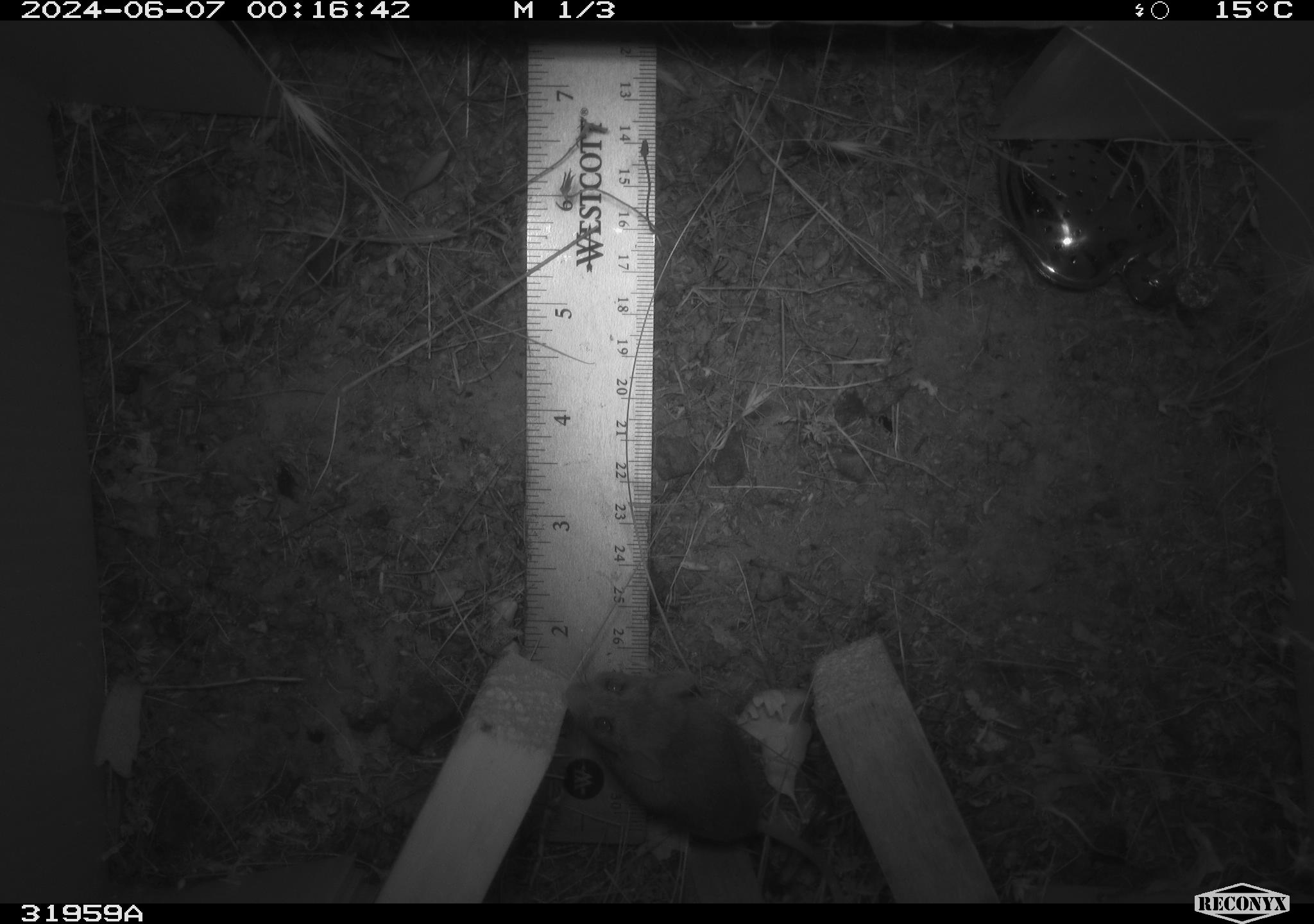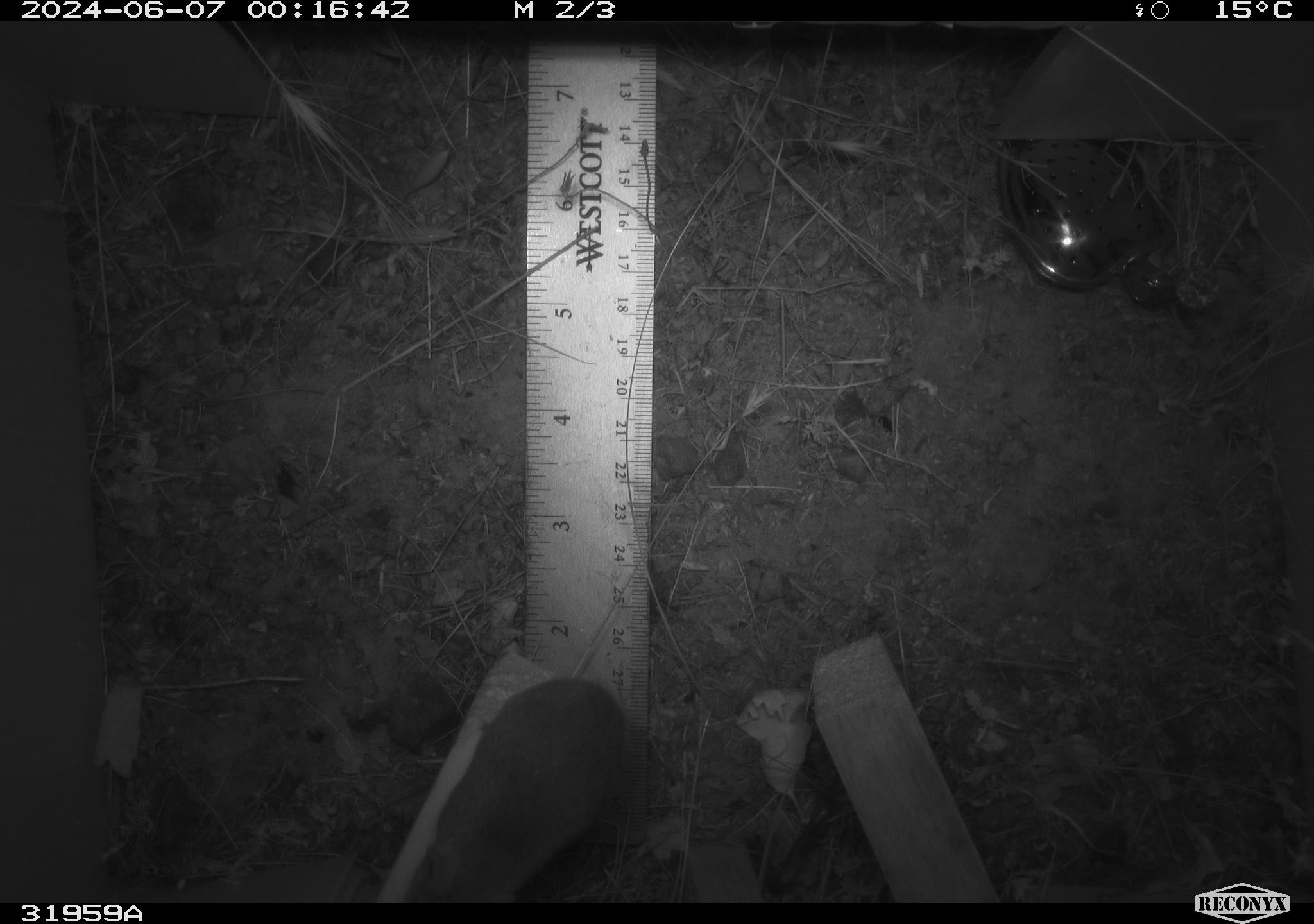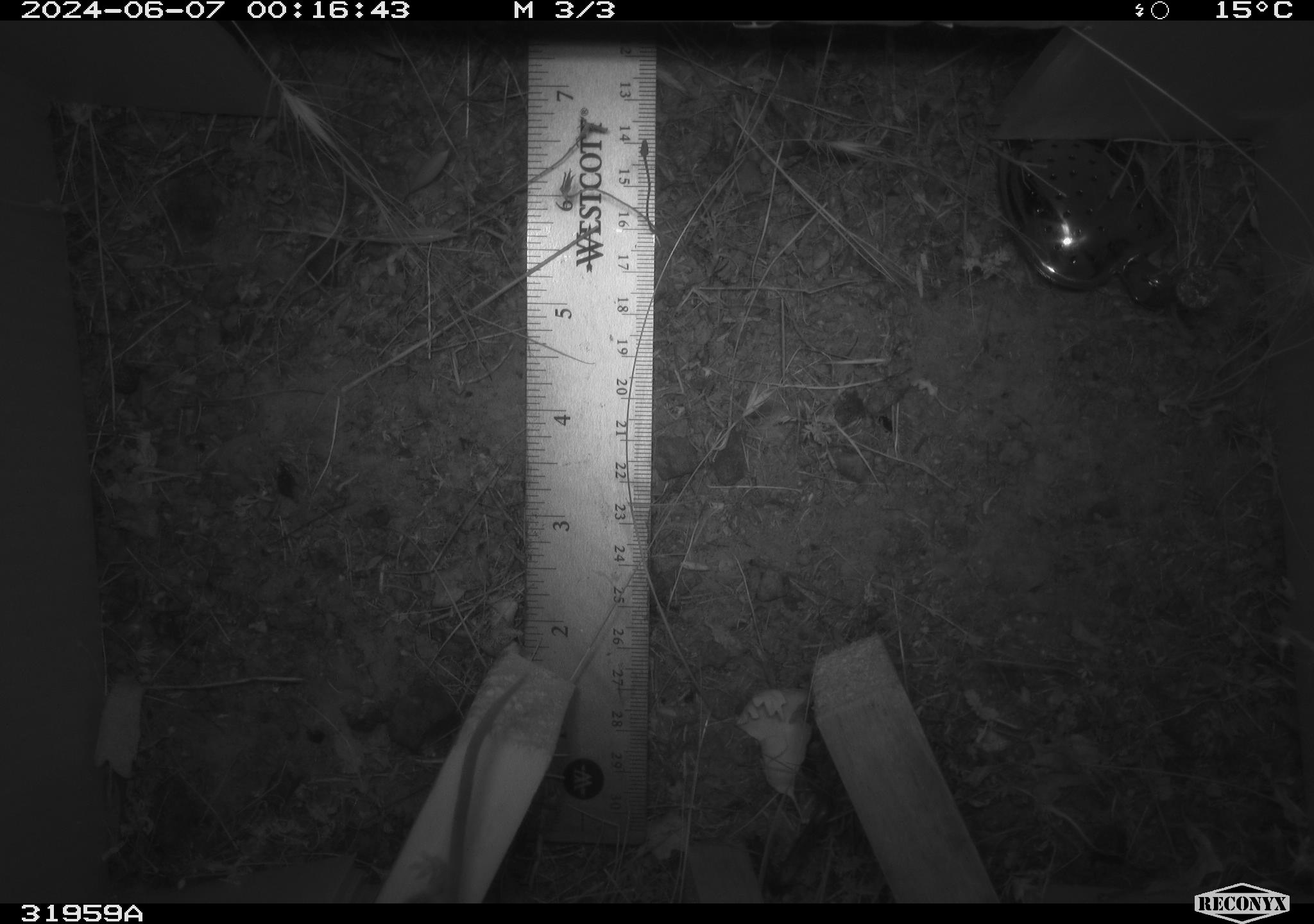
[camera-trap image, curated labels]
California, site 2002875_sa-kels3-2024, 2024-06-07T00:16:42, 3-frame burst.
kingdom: Animalia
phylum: Chordata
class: Mammalia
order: Rodentia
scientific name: Rodentia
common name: rodent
Rodent (Rodentia).